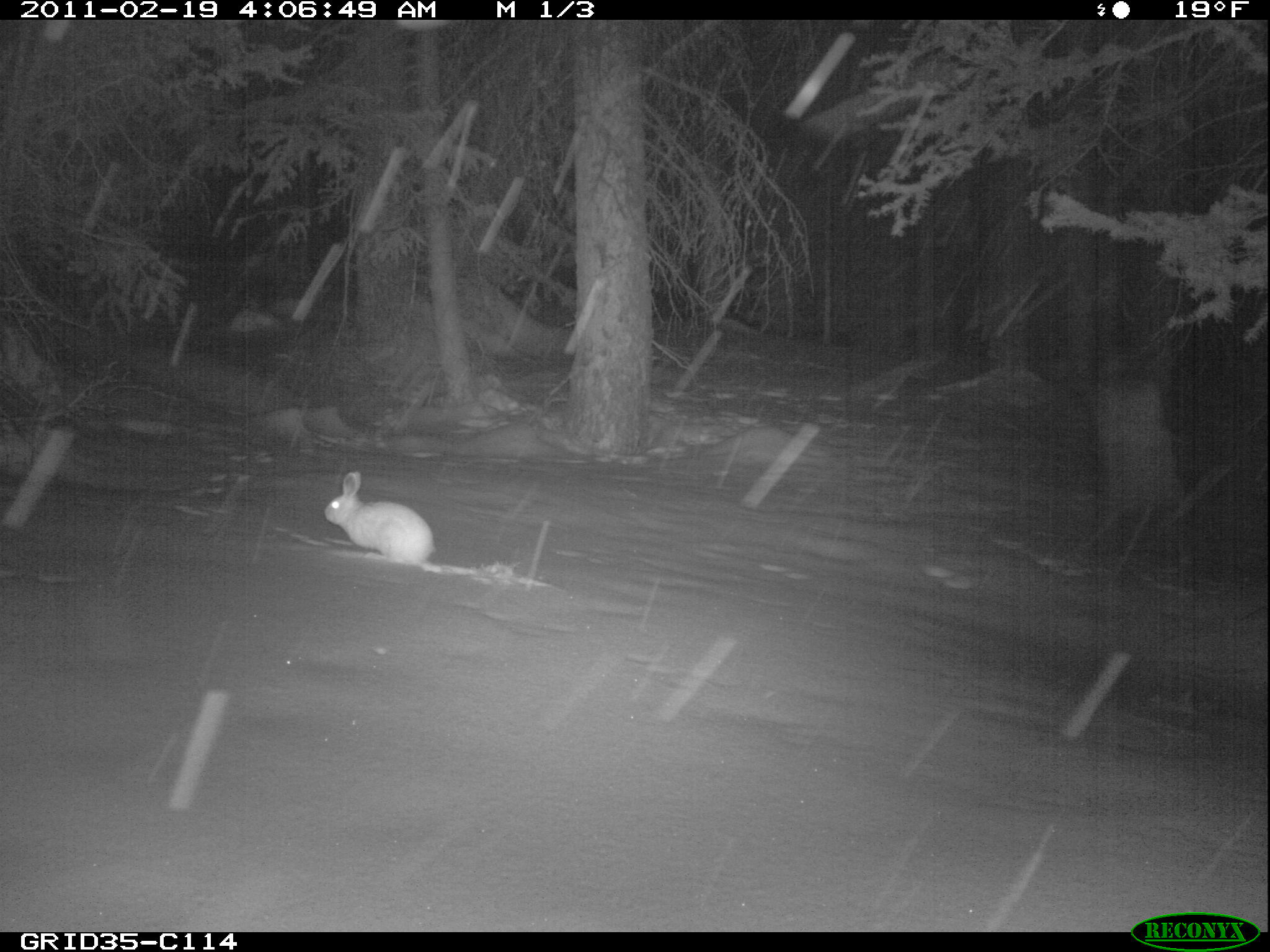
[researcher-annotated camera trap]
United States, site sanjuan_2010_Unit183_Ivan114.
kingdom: Animalia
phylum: Chordata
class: Mammalia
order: Lagomorpha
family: Leporidae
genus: Lepus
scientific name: Lepus americanus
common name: snowshoe hare